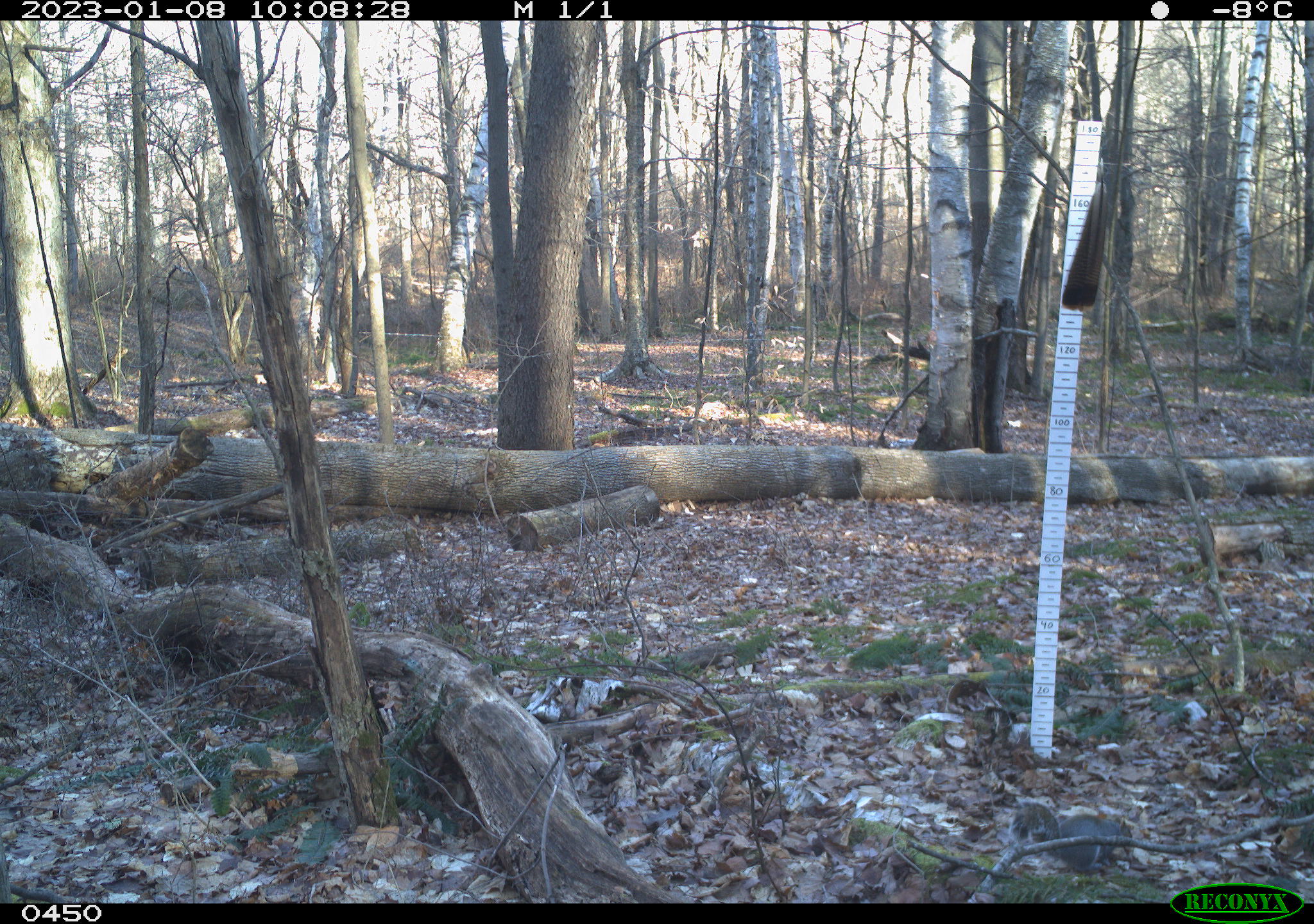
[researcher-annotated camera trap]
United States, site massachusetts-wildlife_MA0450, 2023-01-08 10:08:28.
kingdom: Animalia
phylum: Chordata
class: Mammalia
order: Rodentia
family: Sciuridae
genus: Sciurus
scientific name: Sciurus carolinensis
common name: gray squirrel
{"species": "gray squirrel (Sciurus carolinensis)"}